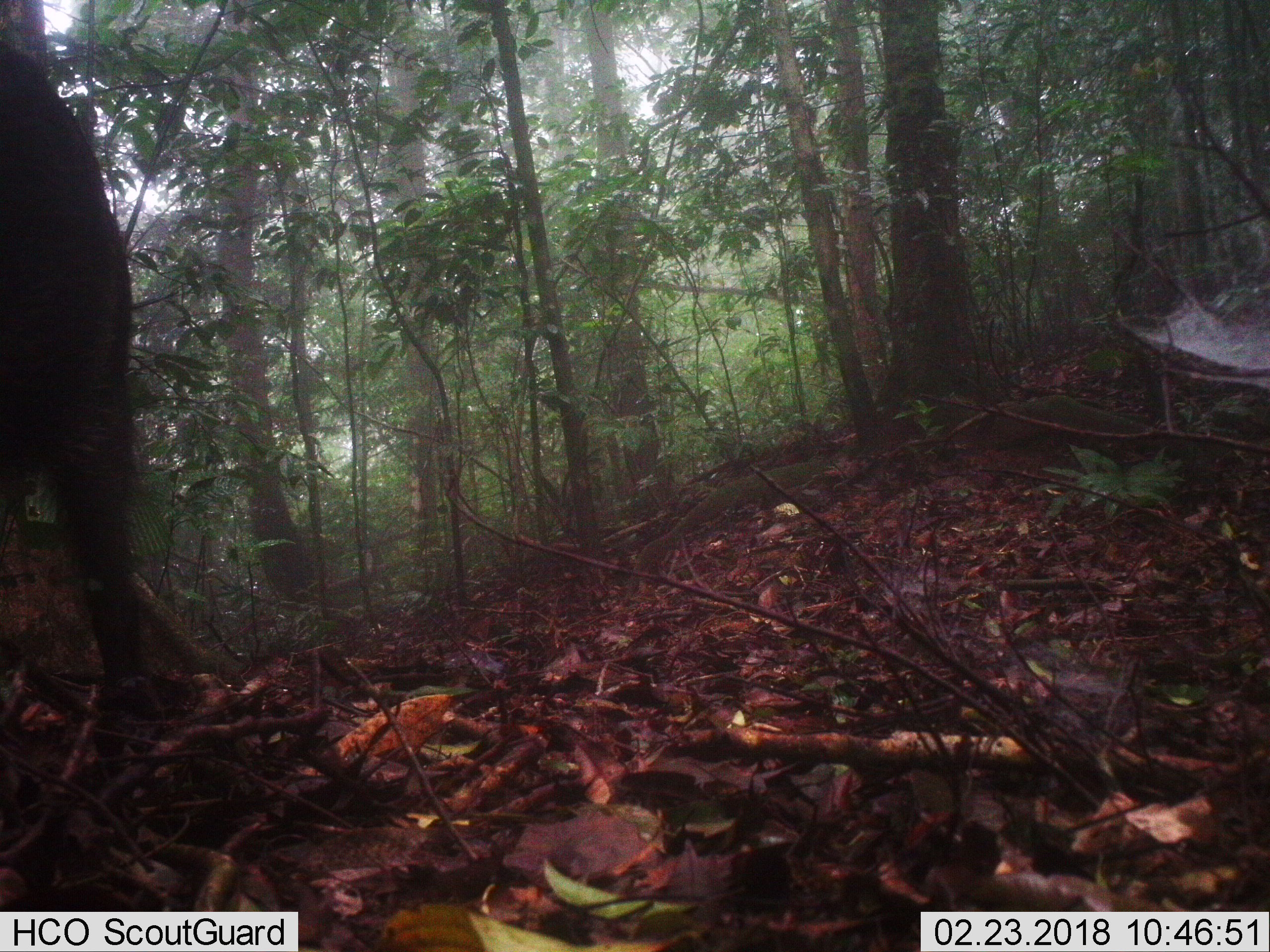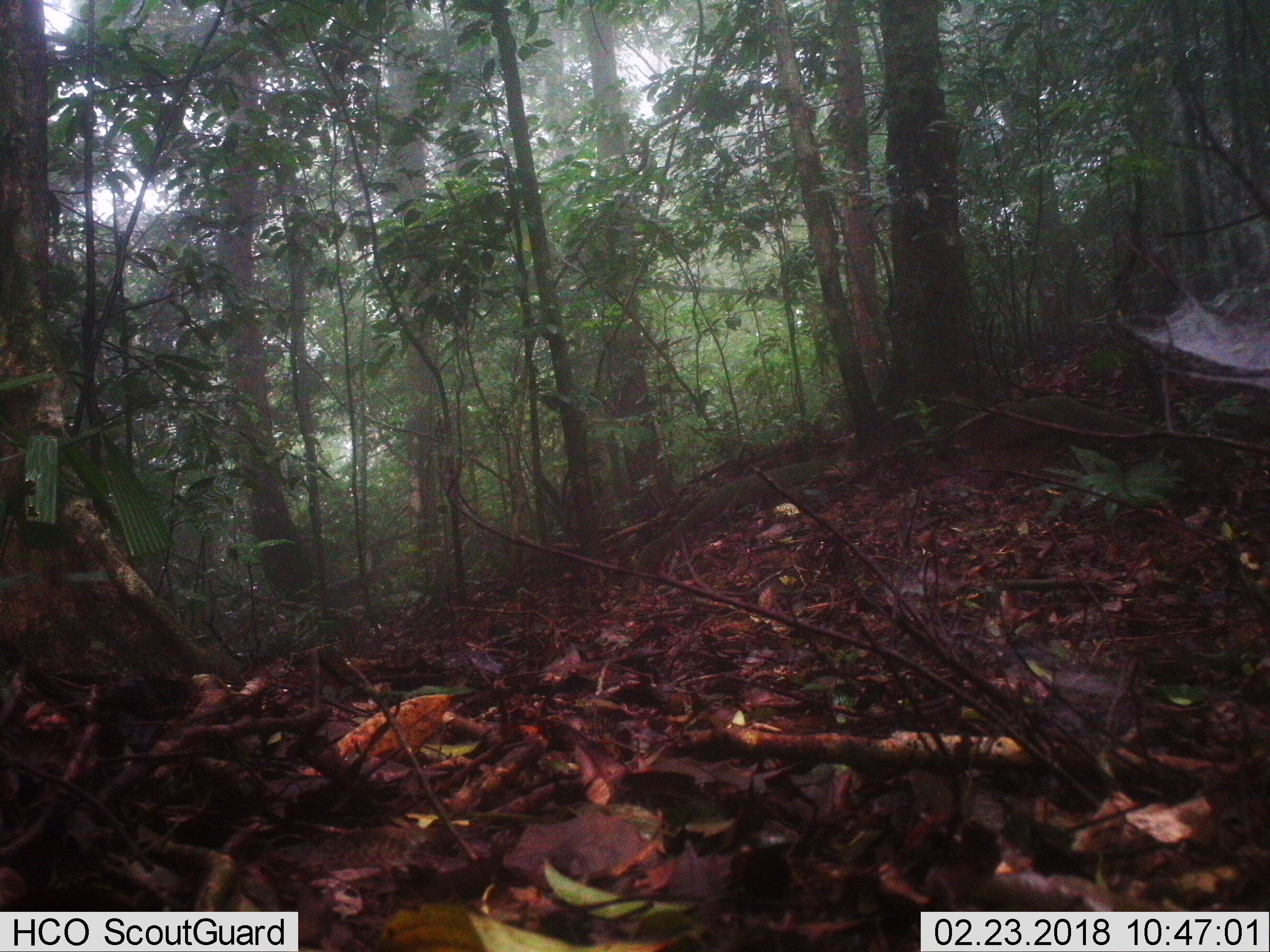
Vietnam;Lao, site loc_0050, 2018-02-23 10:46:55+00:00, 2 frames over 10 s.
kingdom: Animalia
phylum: Chordata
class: Mammalia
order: Artiodactyla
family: Suidae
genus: Sus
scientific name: Sus scrofa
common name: eurasian wild pig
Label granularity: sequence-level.